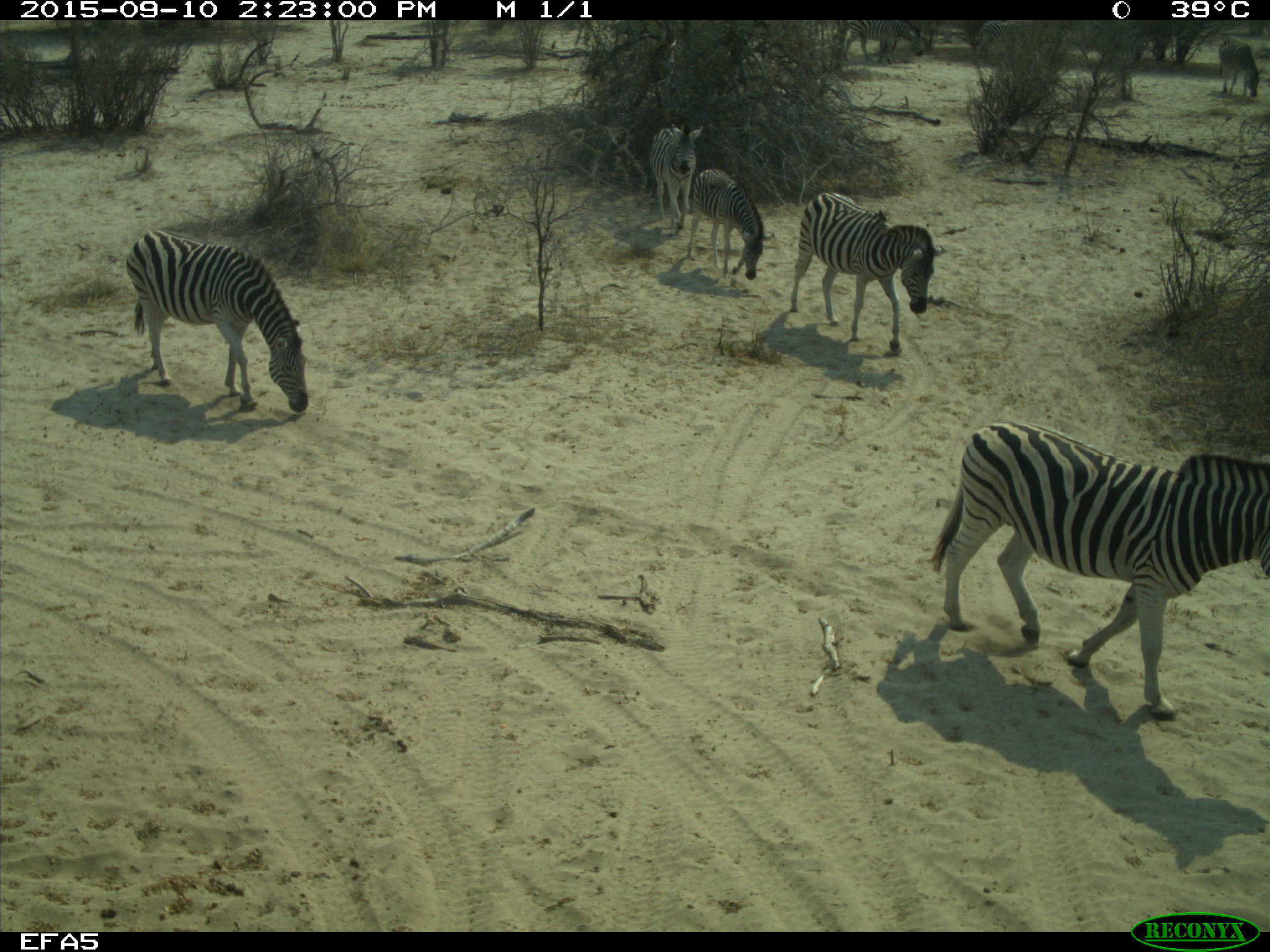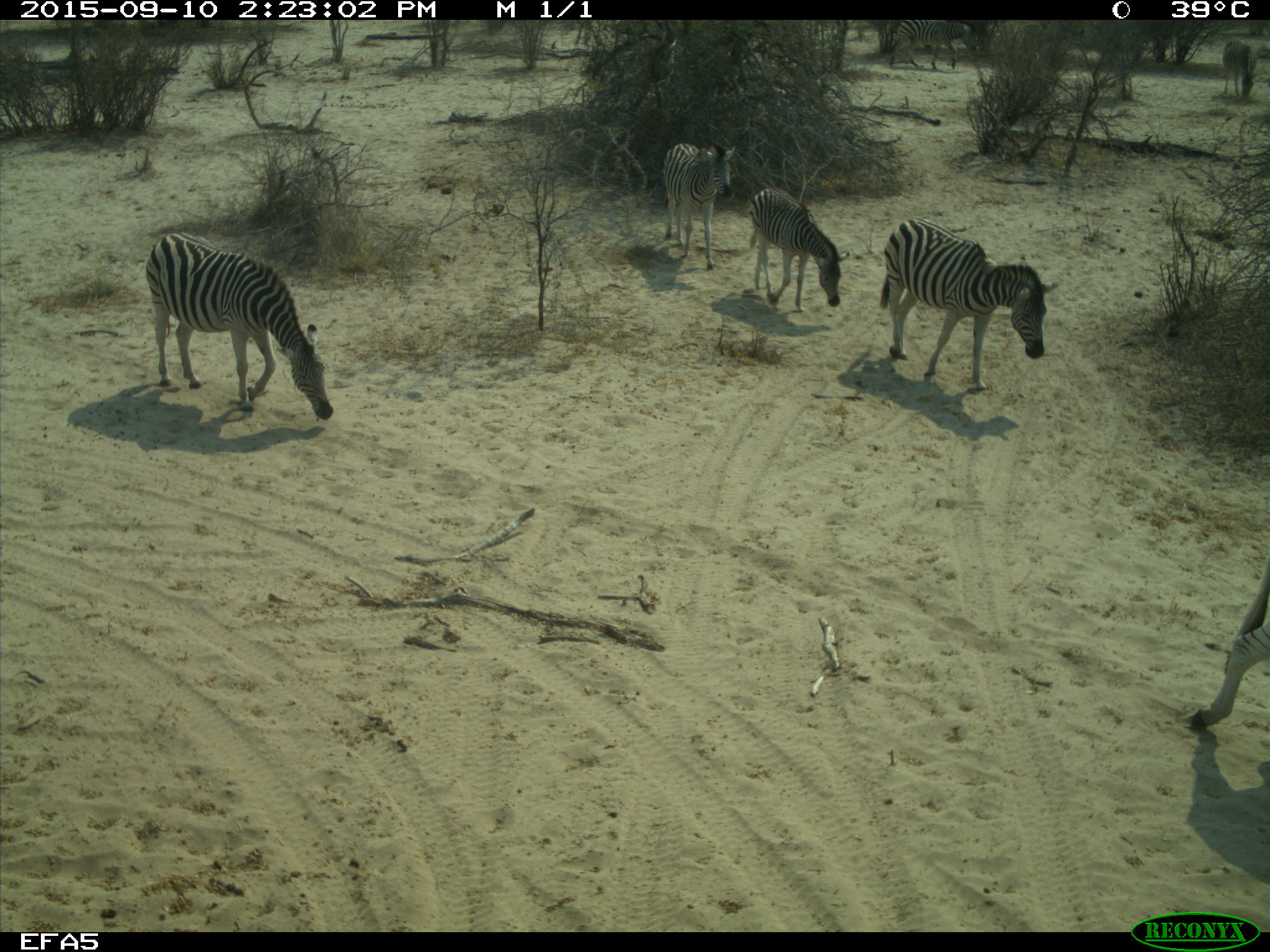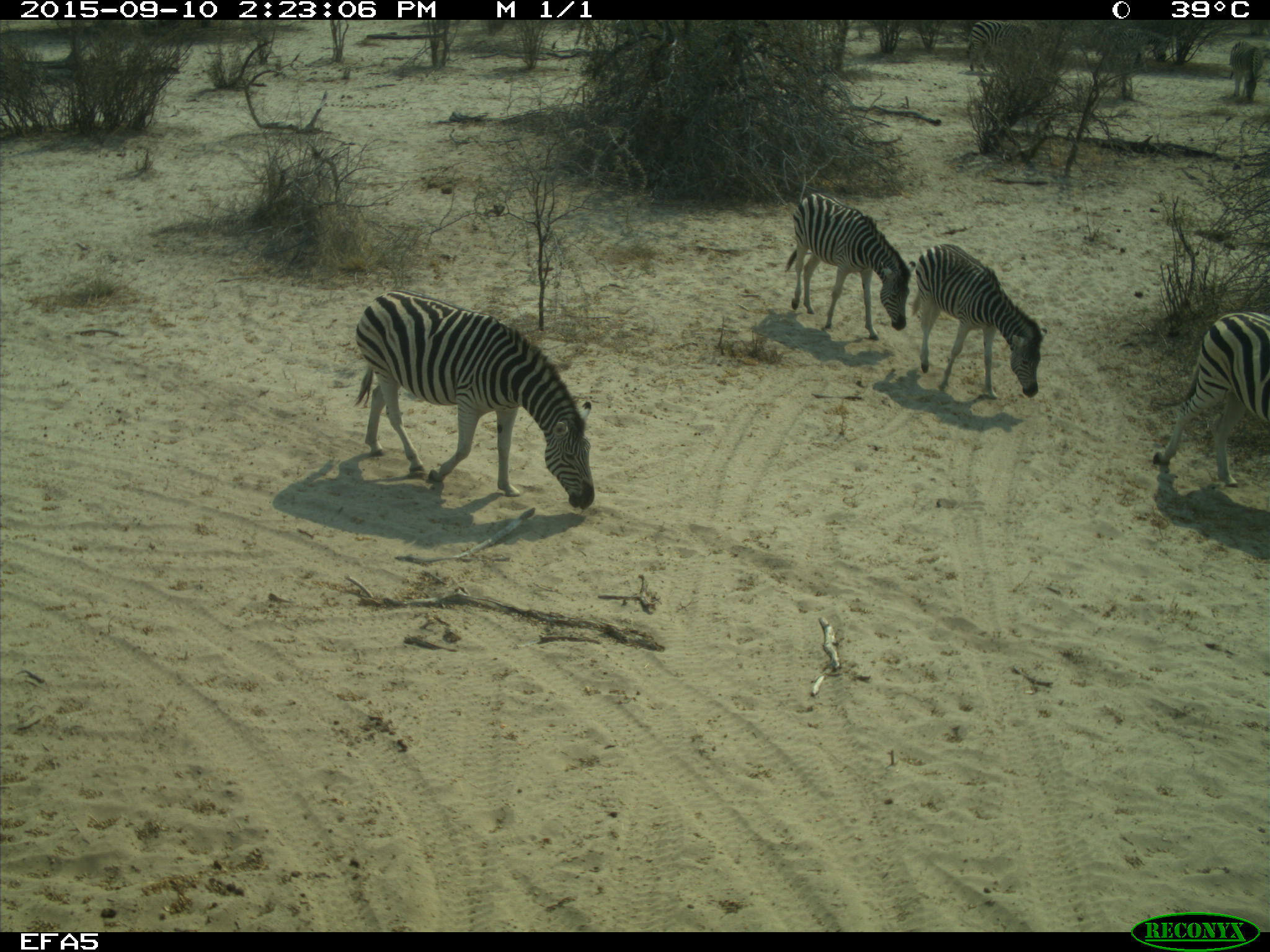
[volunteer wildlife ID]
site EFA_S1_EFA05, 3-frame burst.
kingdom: Animalia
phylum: Chordata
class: Mammalia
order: Perissodactyla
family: Equidae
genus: Equus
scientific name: Equus quagga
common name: plains zebra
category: zebraplains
Zebraplains (plains zebra) (Equus quagga), count 5. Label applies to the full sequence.